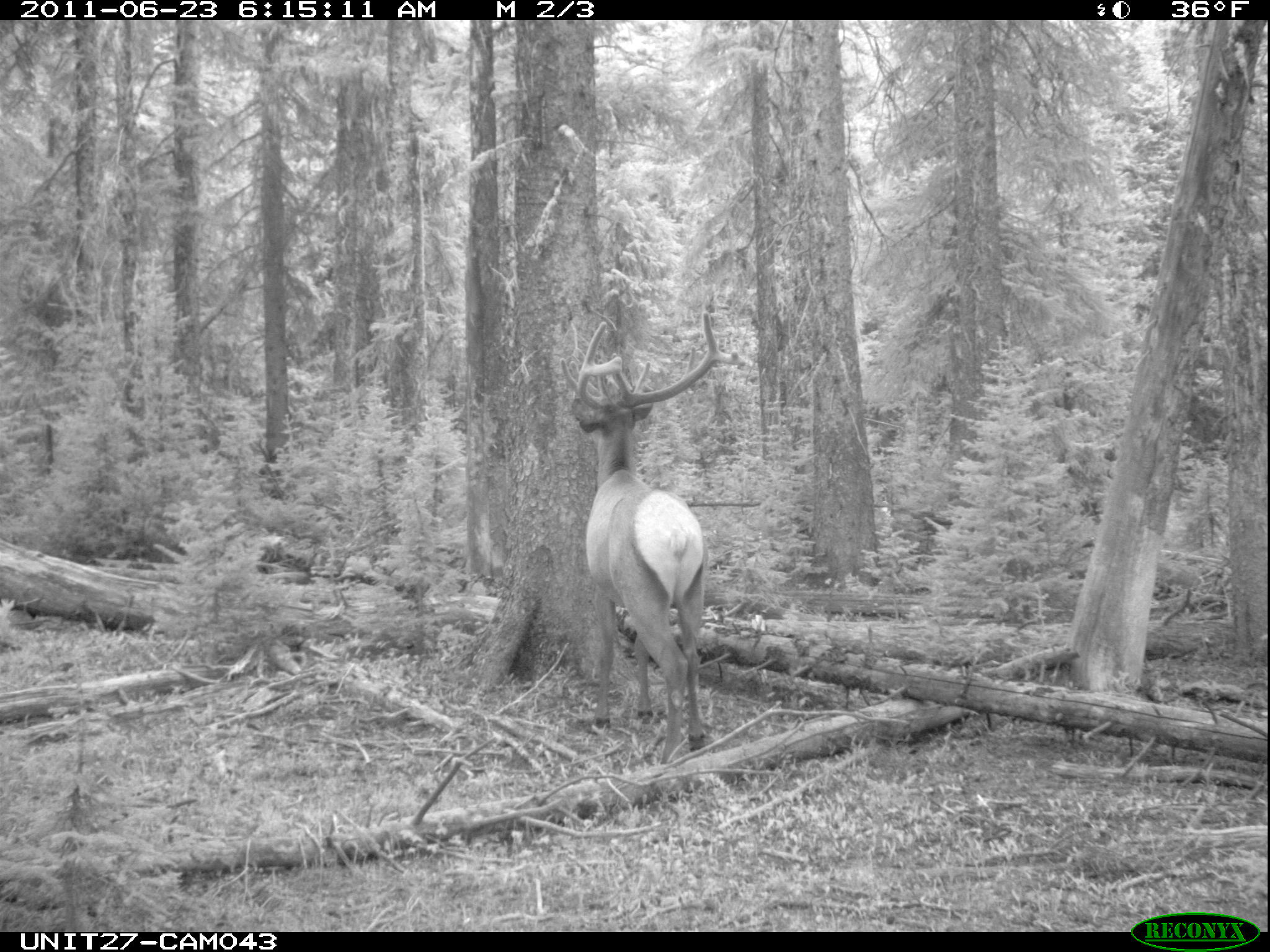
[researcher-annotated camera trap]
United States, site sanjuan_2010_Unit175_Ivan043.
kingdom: Animalia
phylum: Chordata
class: Mammalia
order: Artiodactyla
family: Cervidae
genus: Cervus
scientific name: Cervus elaphus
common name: red deer